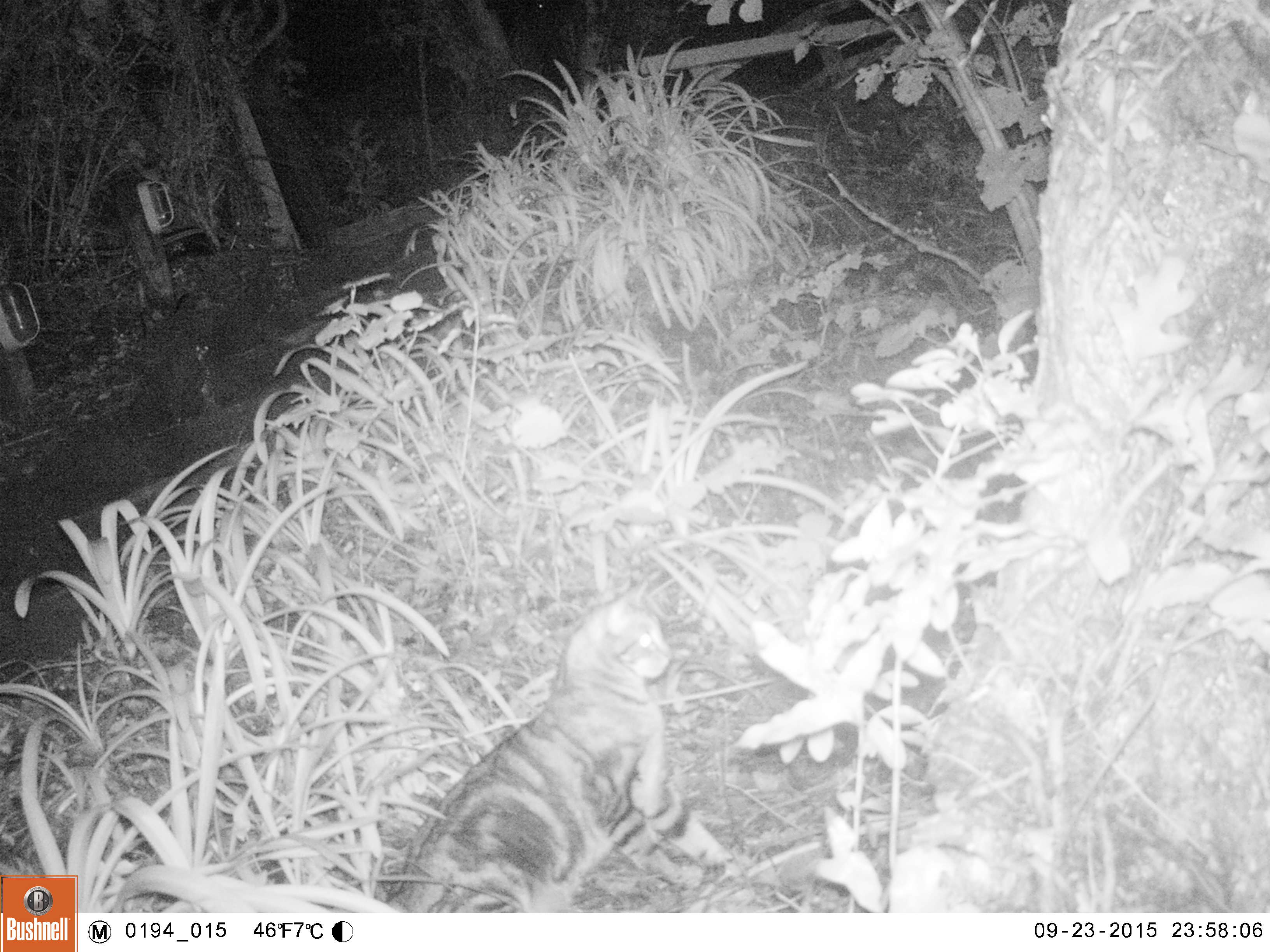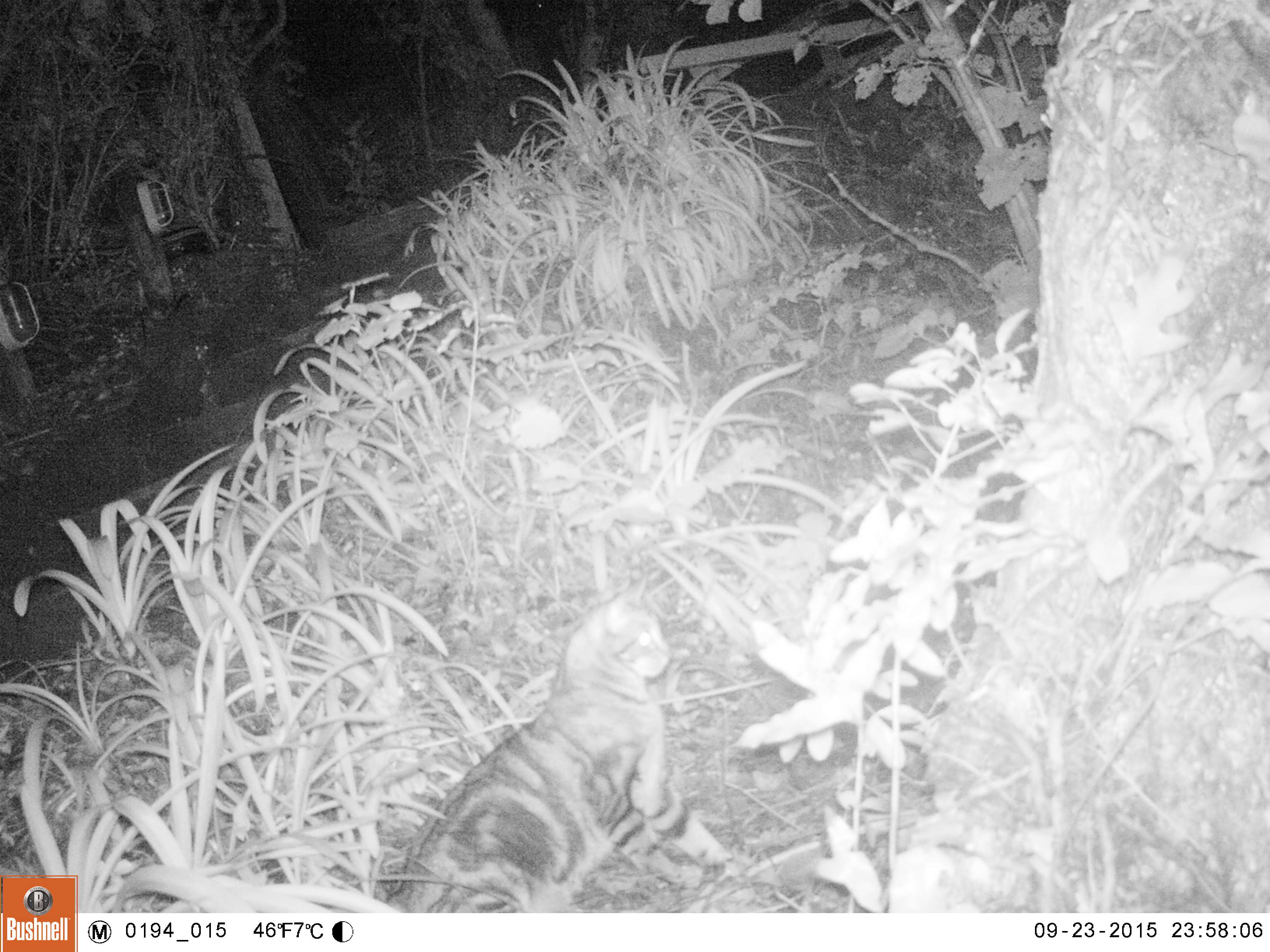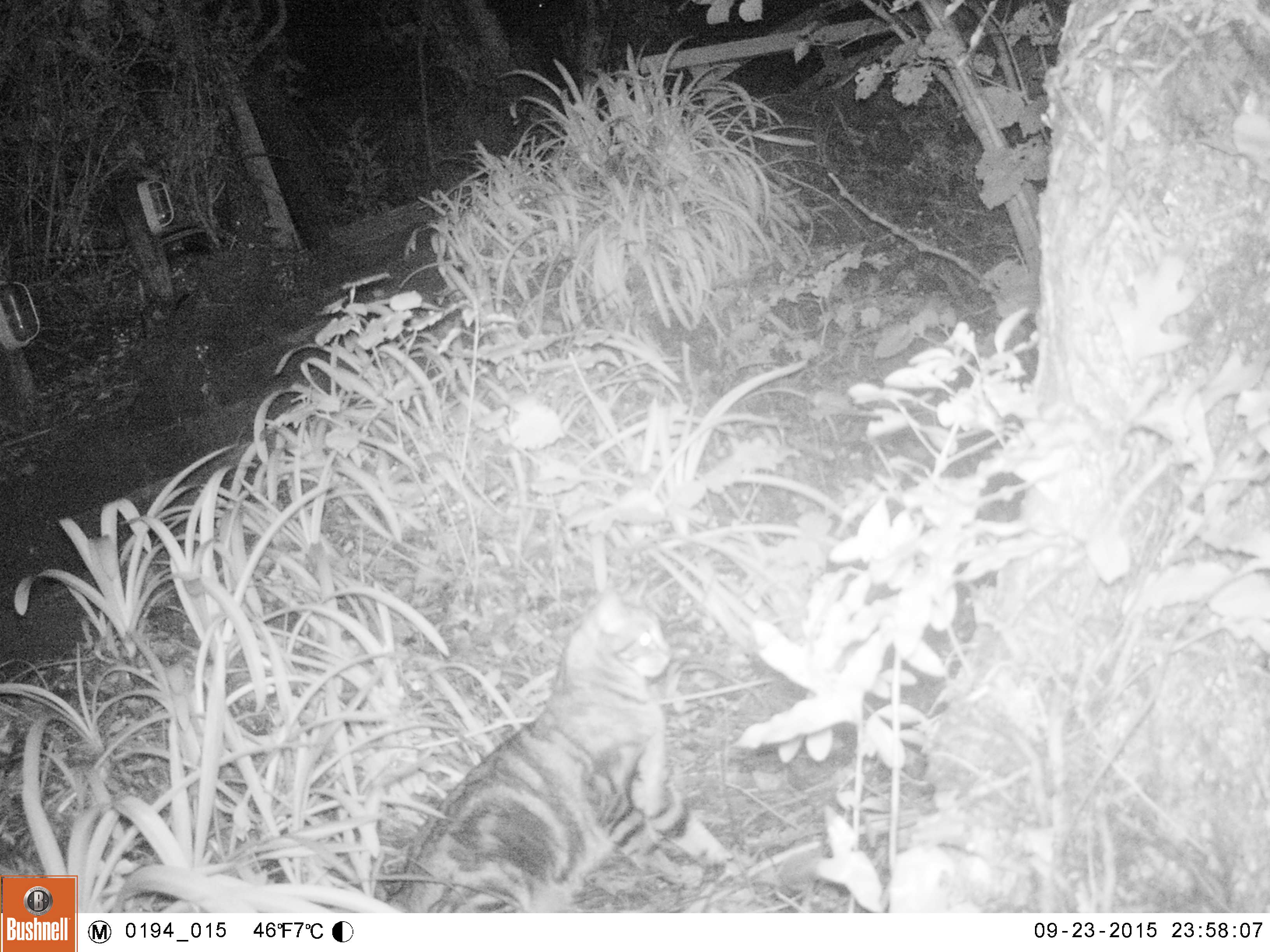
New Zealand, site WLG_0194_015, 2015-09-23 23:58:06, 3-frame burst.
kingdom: Animalia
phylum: Chordata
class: Mammalia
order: Carnivora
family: Felidae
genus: Felis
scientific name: Felis catus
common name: domestic cat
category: cat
Cat (domestic cat) (Felis catus).